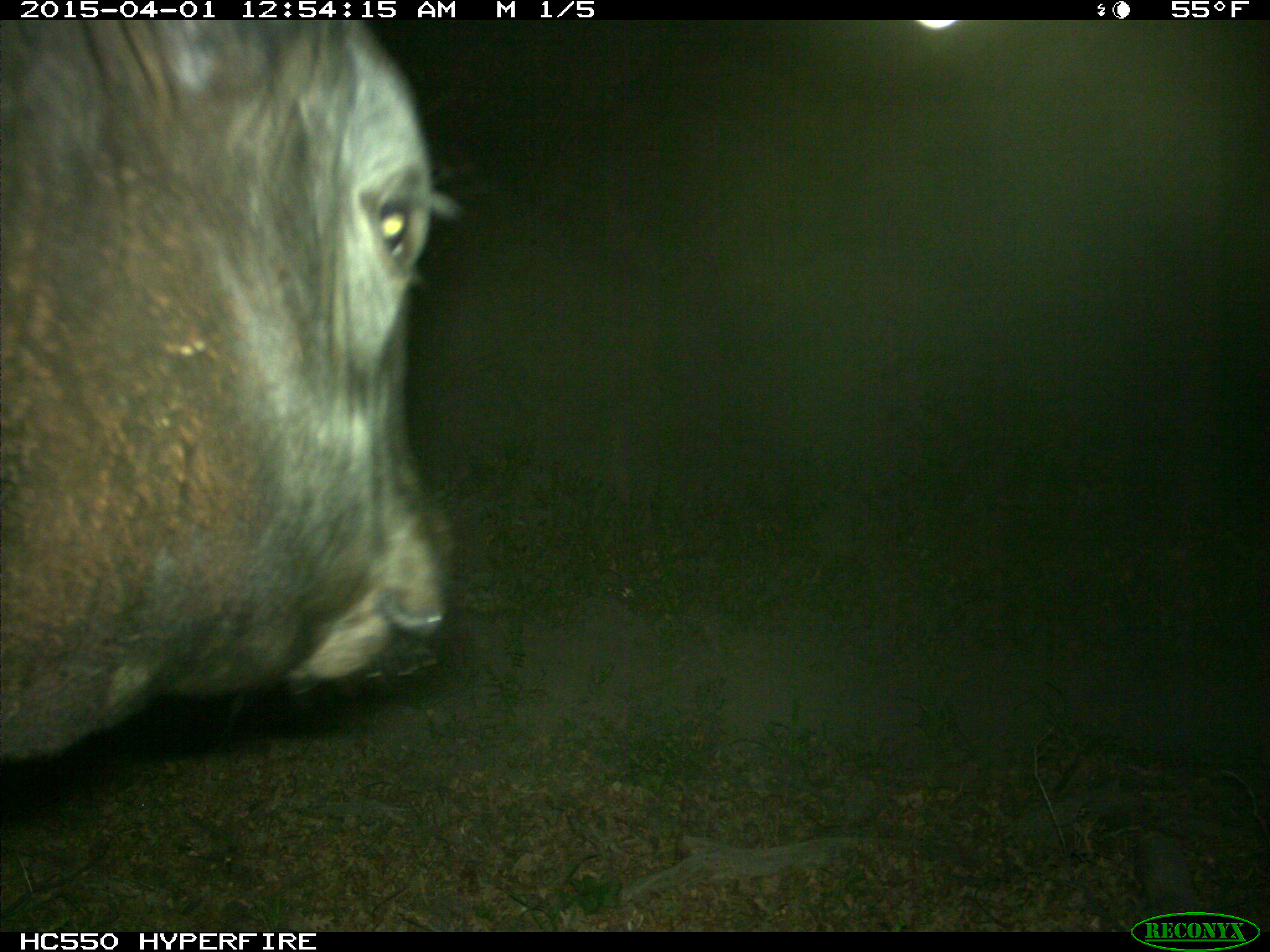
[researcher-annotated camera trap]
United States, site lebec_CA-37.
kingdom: Animalia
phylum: Chordata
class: Mammalia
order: Artiodactyla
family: Bovidae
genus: Bos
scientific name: Bos taurus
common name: domestic cow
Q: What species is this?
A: Bos taurus (domestic cow).